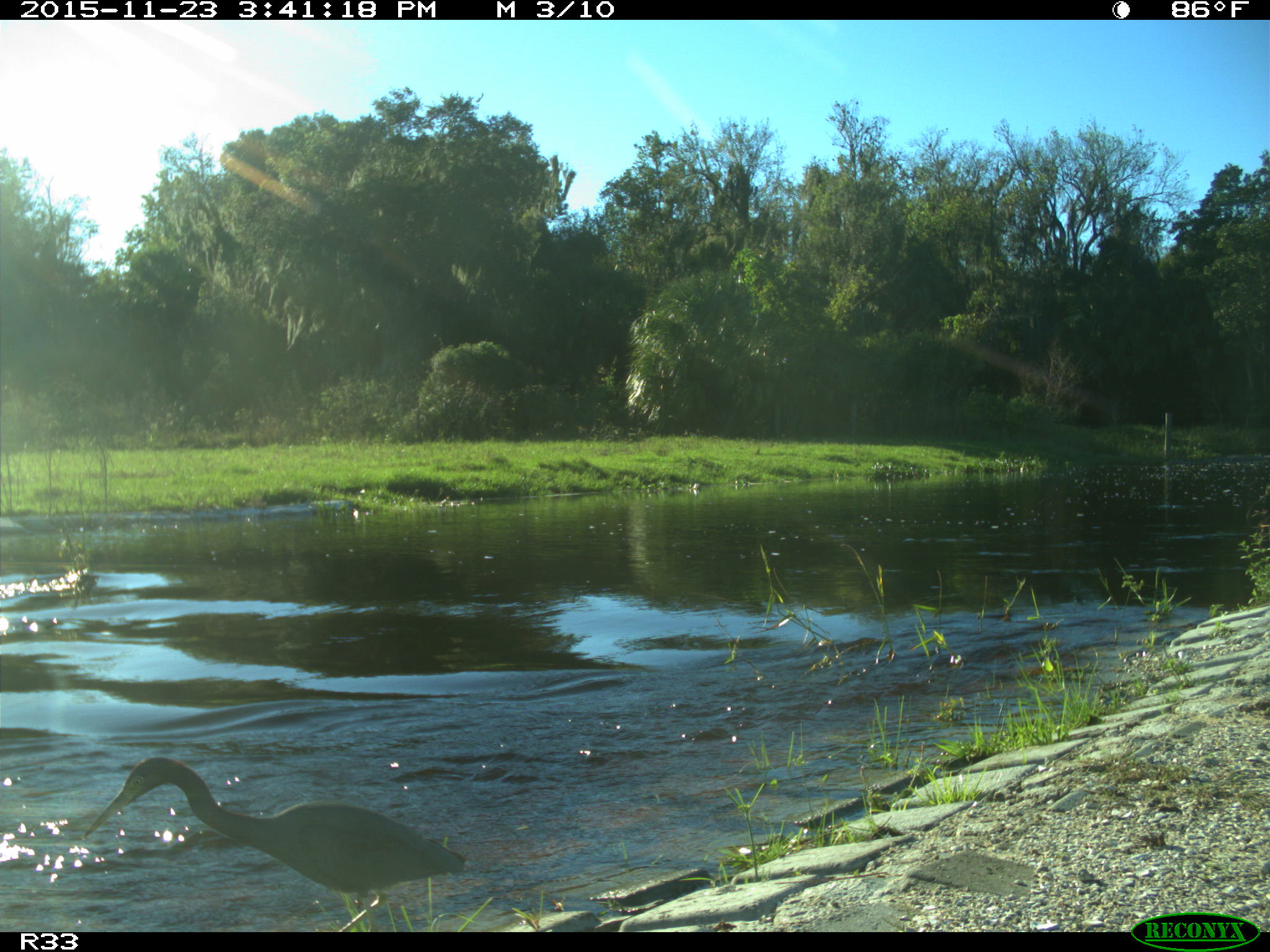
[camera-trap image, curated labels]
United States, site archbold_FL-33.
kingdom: Animalia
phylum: Chordata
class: Aves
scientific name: Aves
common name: birds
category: unidentified bird